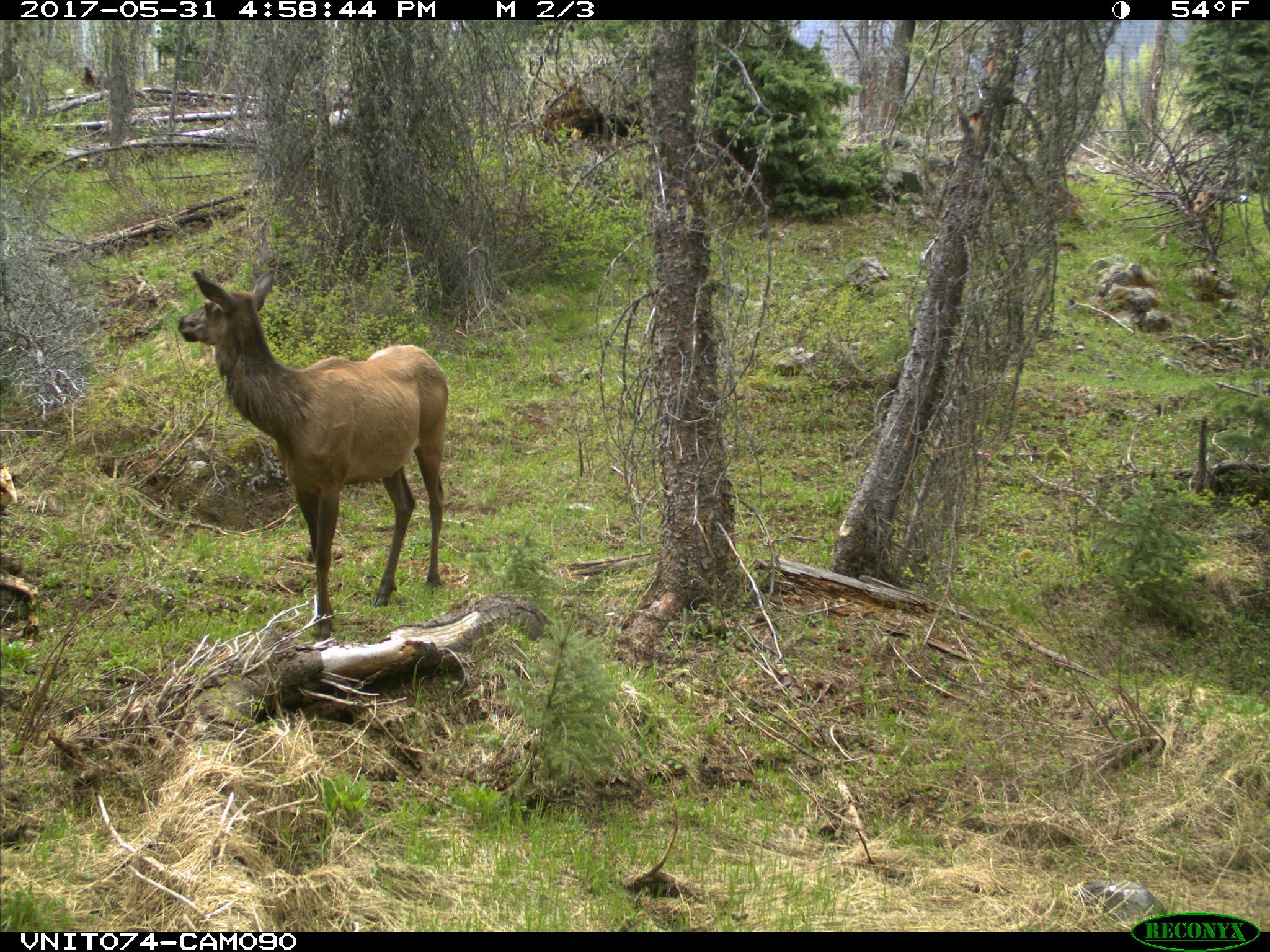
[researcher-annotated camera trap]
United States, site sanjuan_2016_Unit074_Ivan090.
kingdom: Animalia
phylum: Chordata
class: Mammalia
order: Artiodactyla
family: Cervidae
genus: Cervus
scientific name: Cervus elaphus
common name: red deer